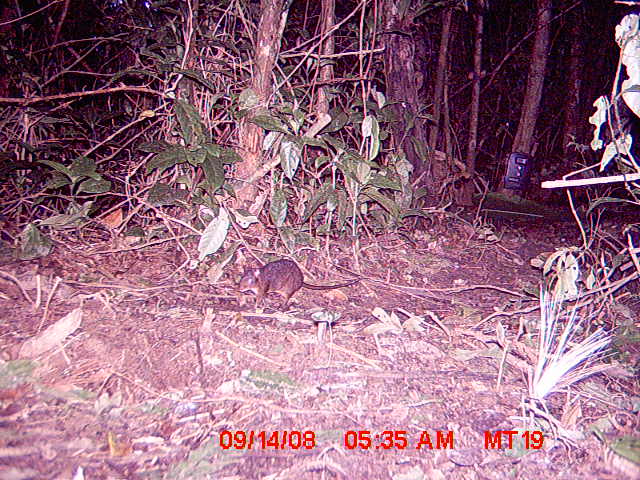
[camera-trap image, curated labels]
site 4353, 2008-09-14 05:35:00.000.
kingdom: Animalia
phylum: Chordata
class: Mammalia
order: Rodentia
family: Muridae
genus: Rattus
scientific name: Rattus rattus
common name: black rat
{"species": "Rattus rattus (black rat)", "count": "1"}